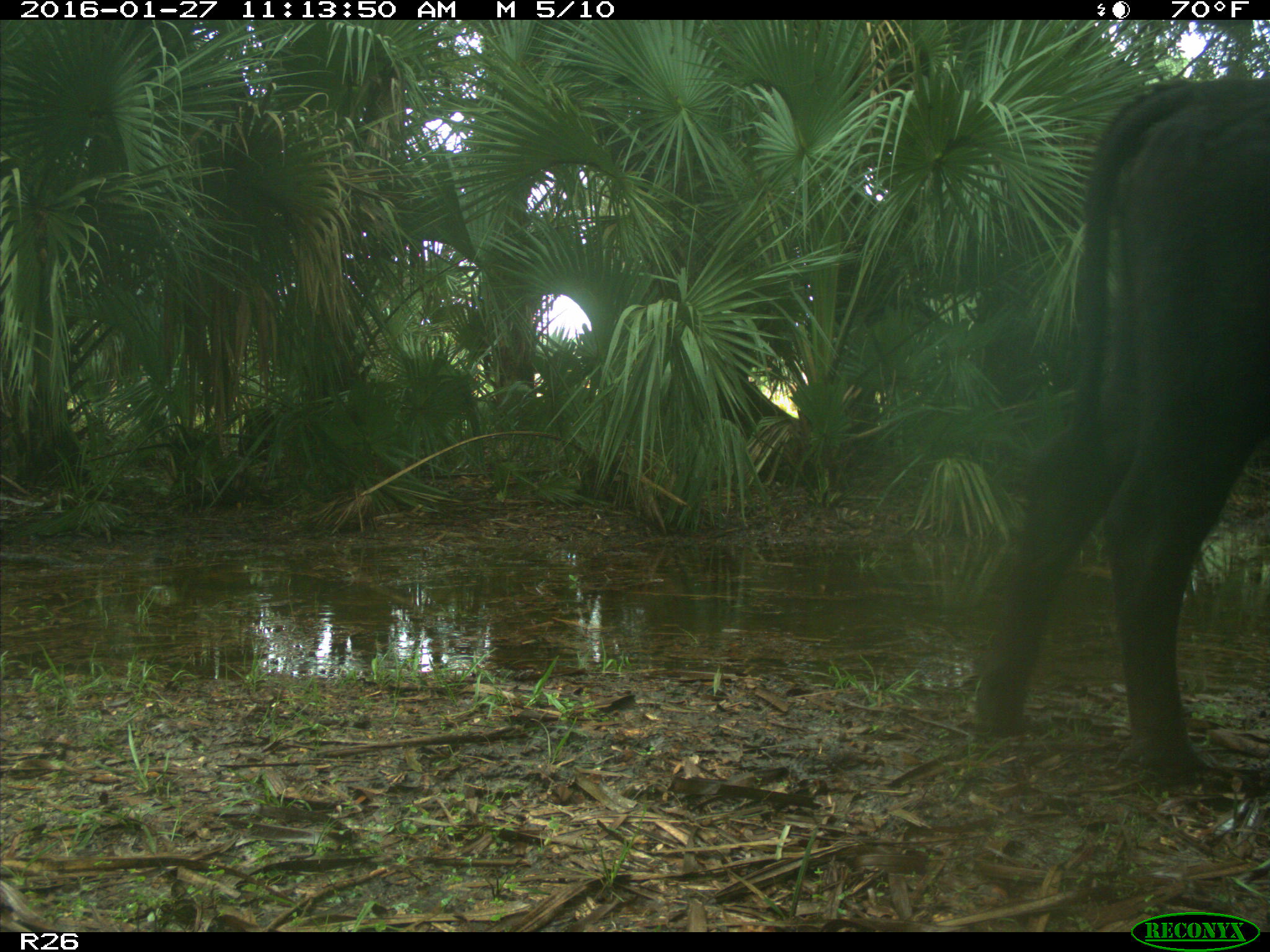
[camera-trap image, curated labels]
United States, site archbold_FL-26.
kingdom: Animalia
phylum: Chordata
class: Mammalia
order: Artiodactyla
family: Bovidae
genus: Bos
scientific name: Bos taurus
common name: domestic cow